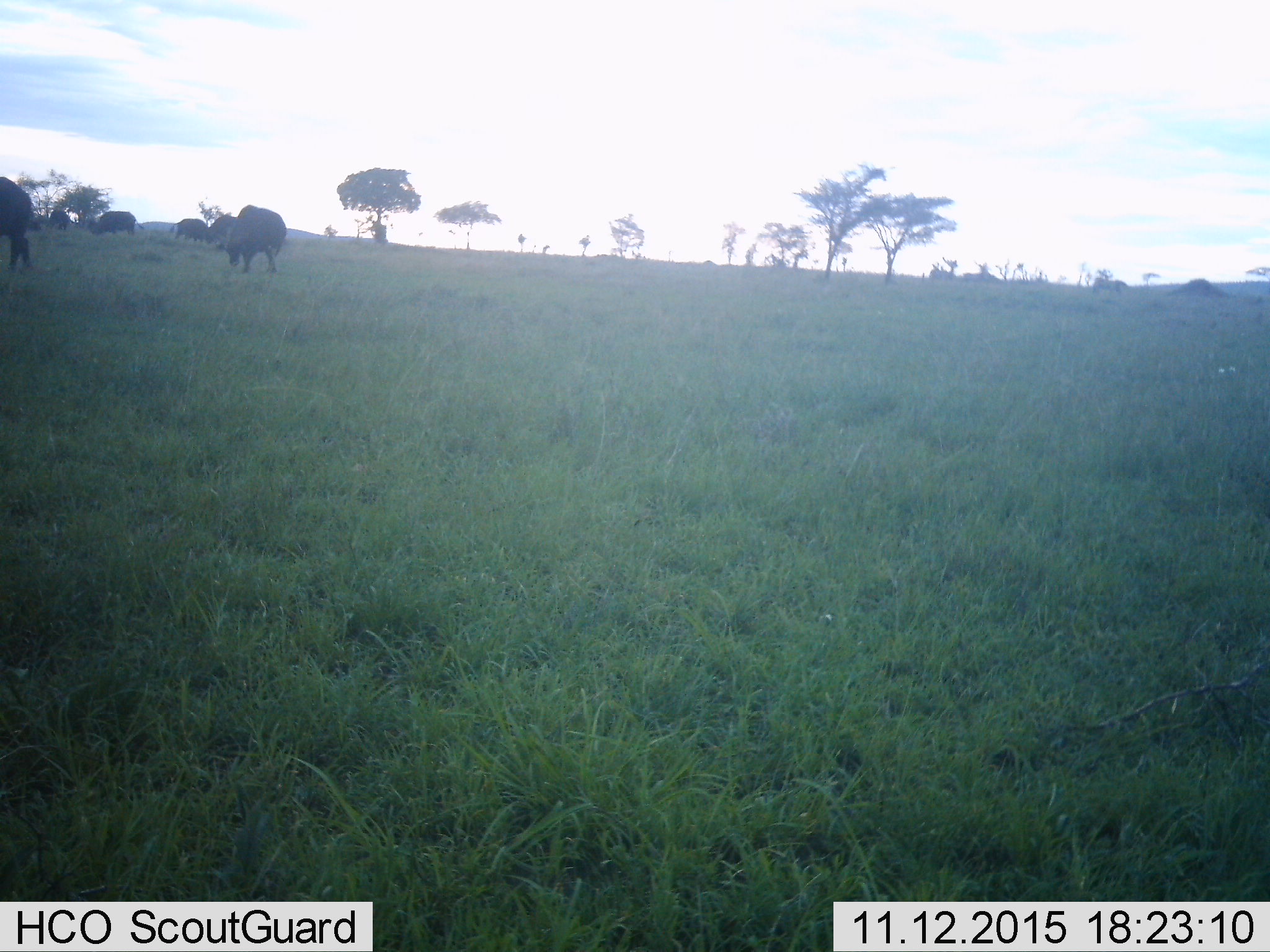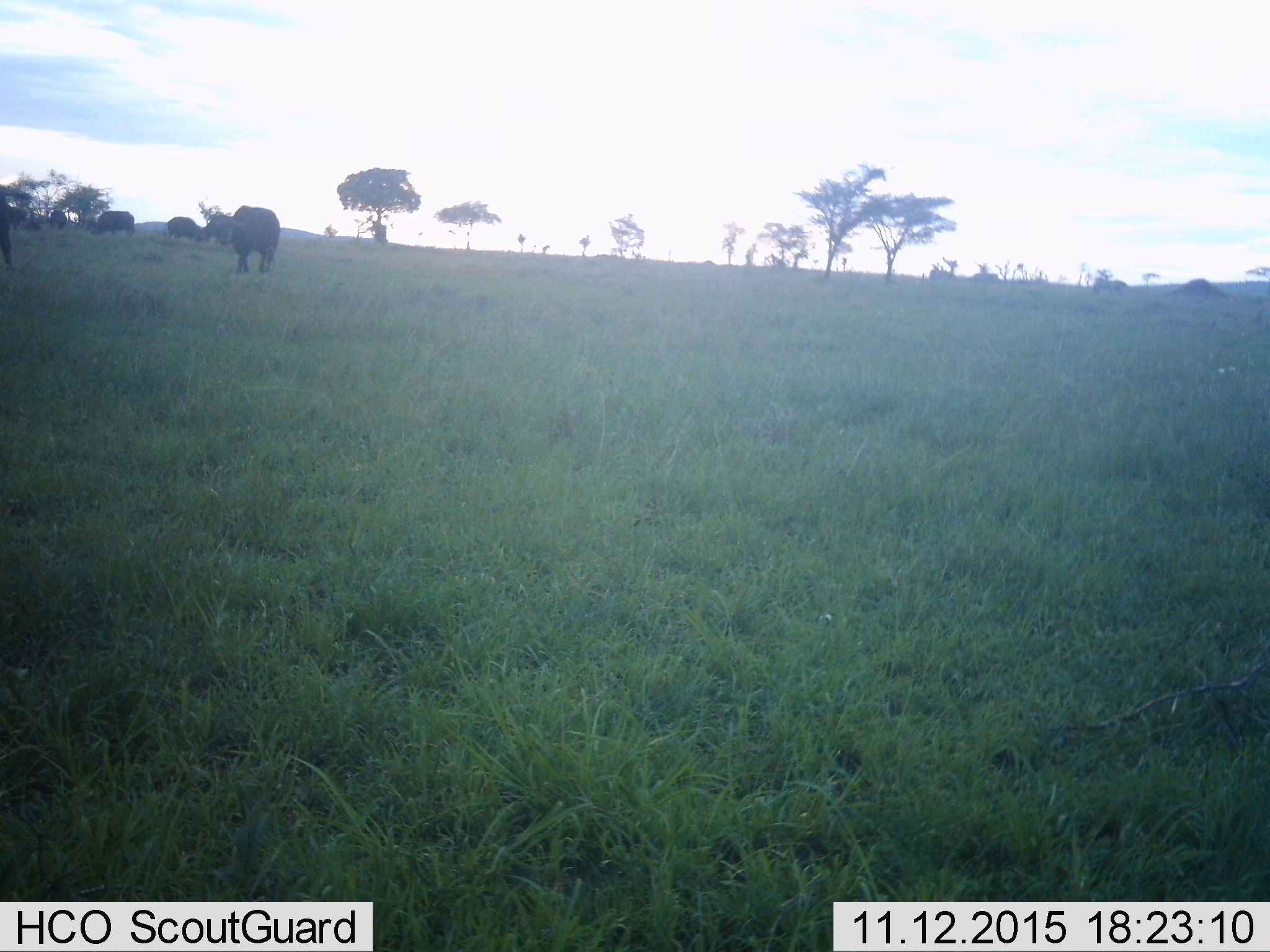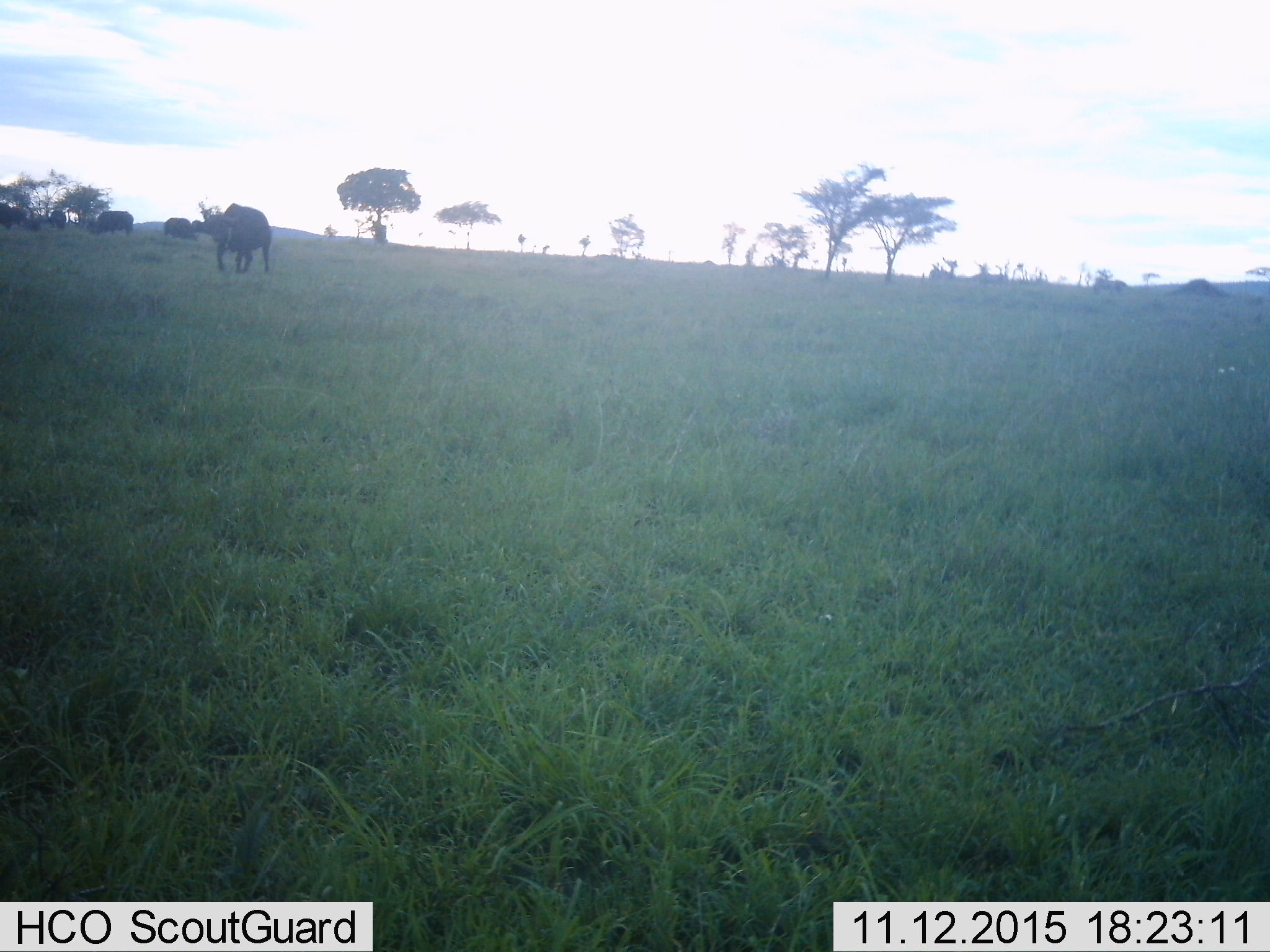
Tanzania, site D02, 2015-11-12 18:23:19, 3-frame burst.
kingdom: Animalia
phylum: Chordata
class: Mammalia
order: Artiodactyla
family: Bovidae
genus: Syncerus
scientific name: Syncerus caffer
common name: cape buffalo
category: buffalo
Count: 6.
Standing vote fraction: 67%.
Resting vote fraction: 0%.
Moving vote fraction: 67%.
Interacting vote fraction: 0%.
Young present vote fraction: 8%.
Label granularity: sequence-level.